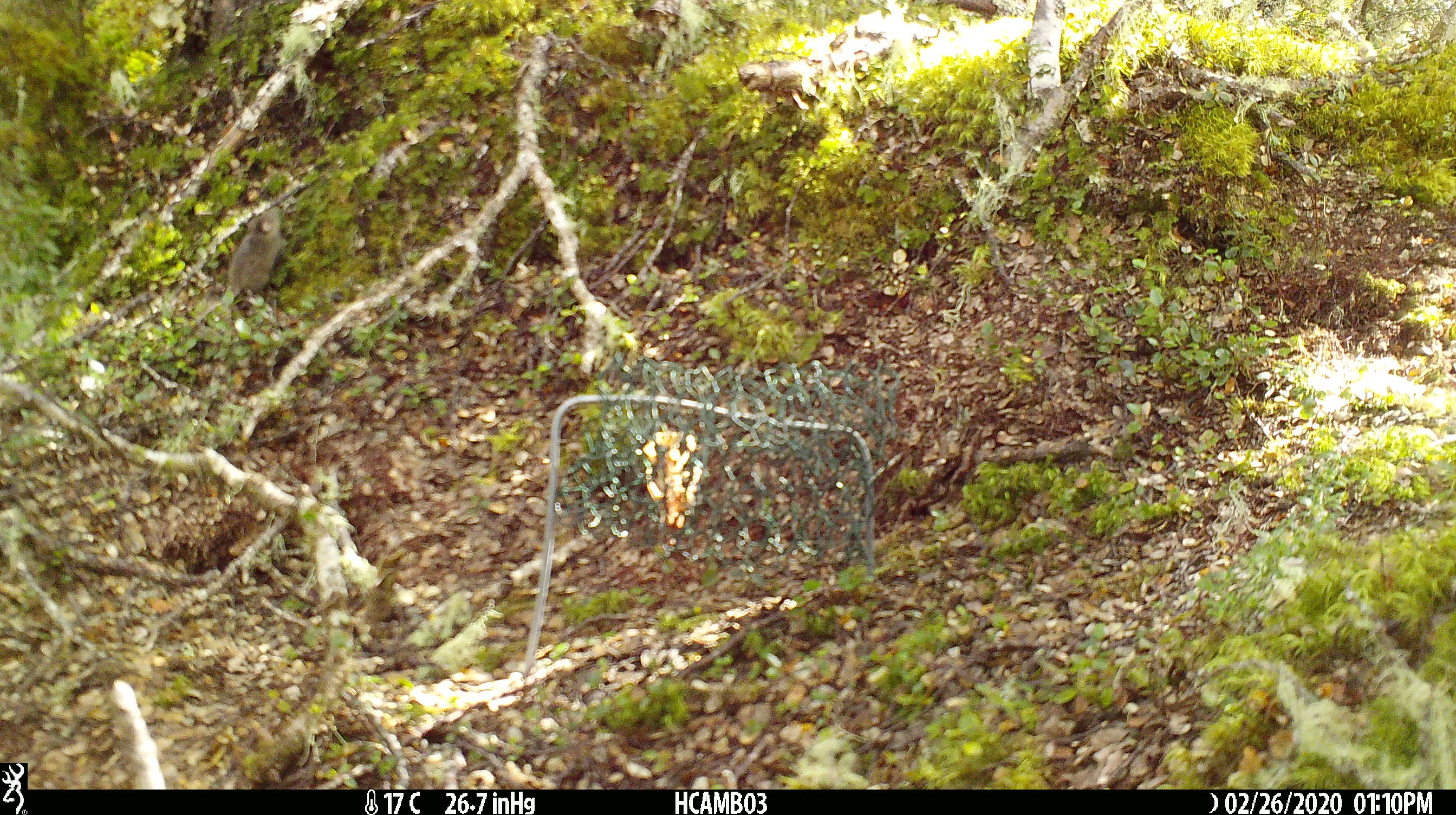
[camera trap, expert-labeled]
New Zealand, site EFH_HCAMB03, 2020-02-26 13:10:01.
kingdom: Animalia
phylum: Chordata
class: Mammalia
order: Rodentia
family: Muridae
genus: Mus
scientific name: Mus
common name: mouse